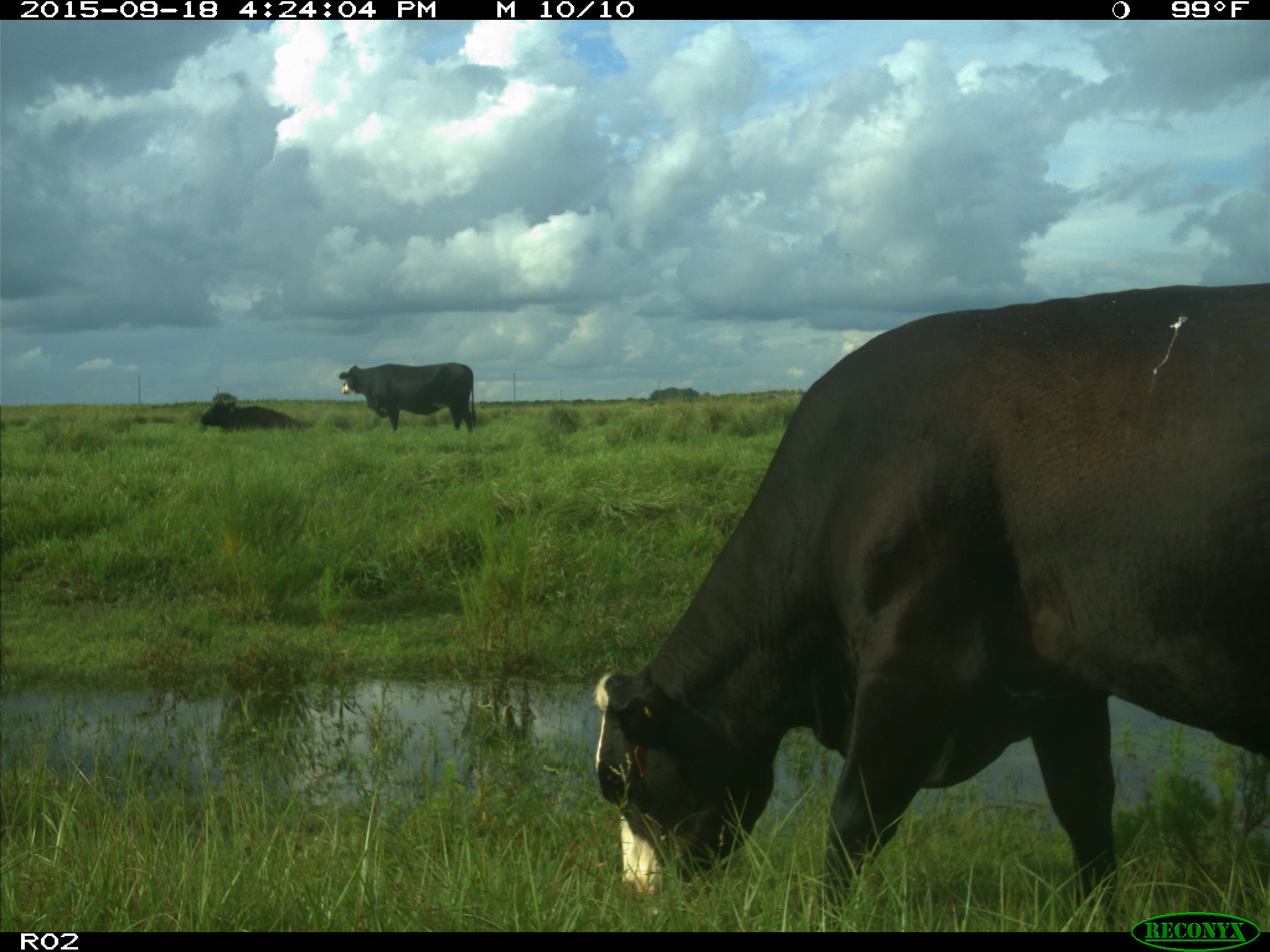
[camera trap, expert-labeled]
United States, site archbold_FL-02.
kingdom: Animalia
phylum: Chordata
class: Mammalia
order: Artiodactyla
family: Bovidae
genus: Bos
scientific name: Bos taurus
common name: domestic cow